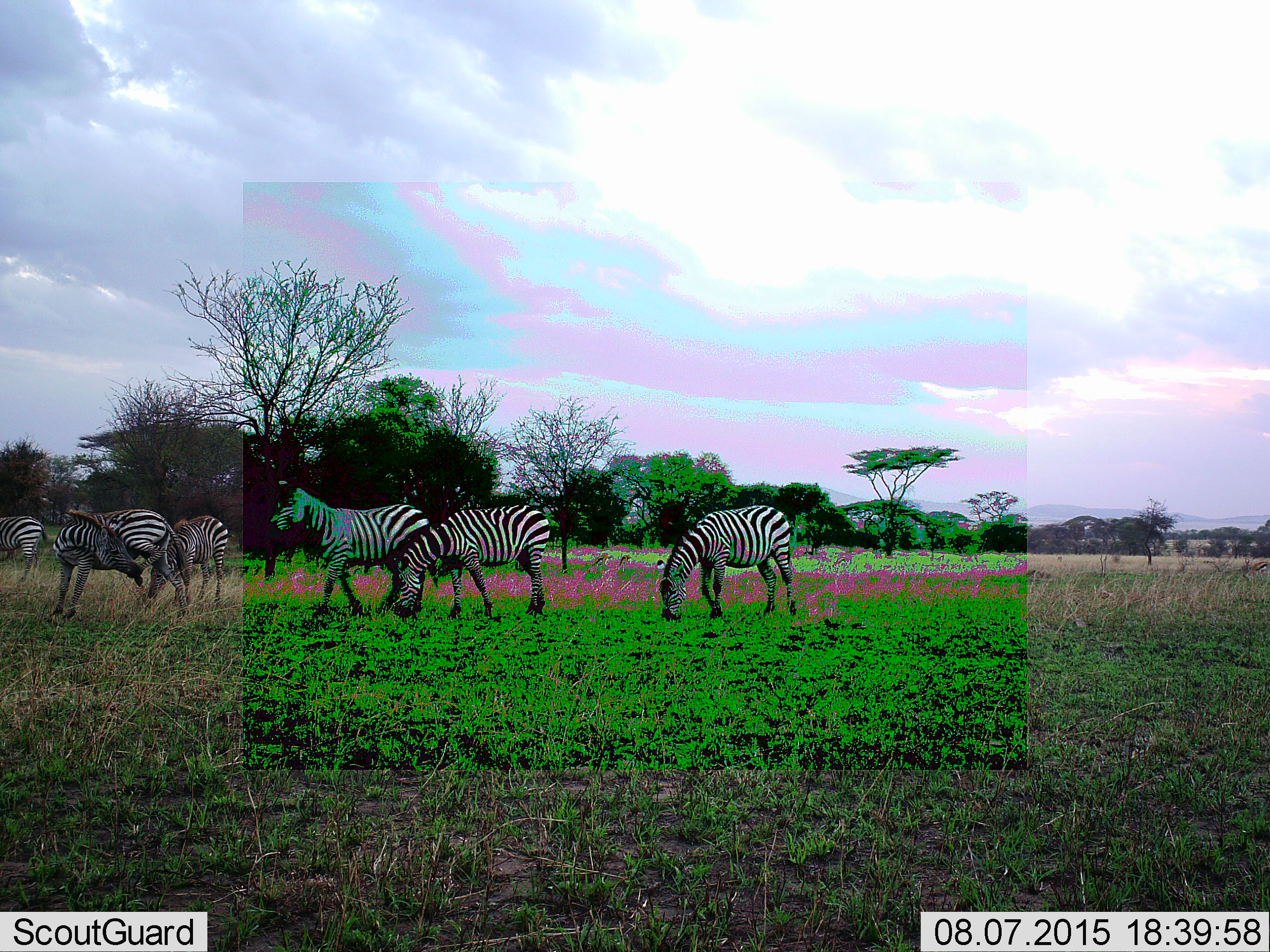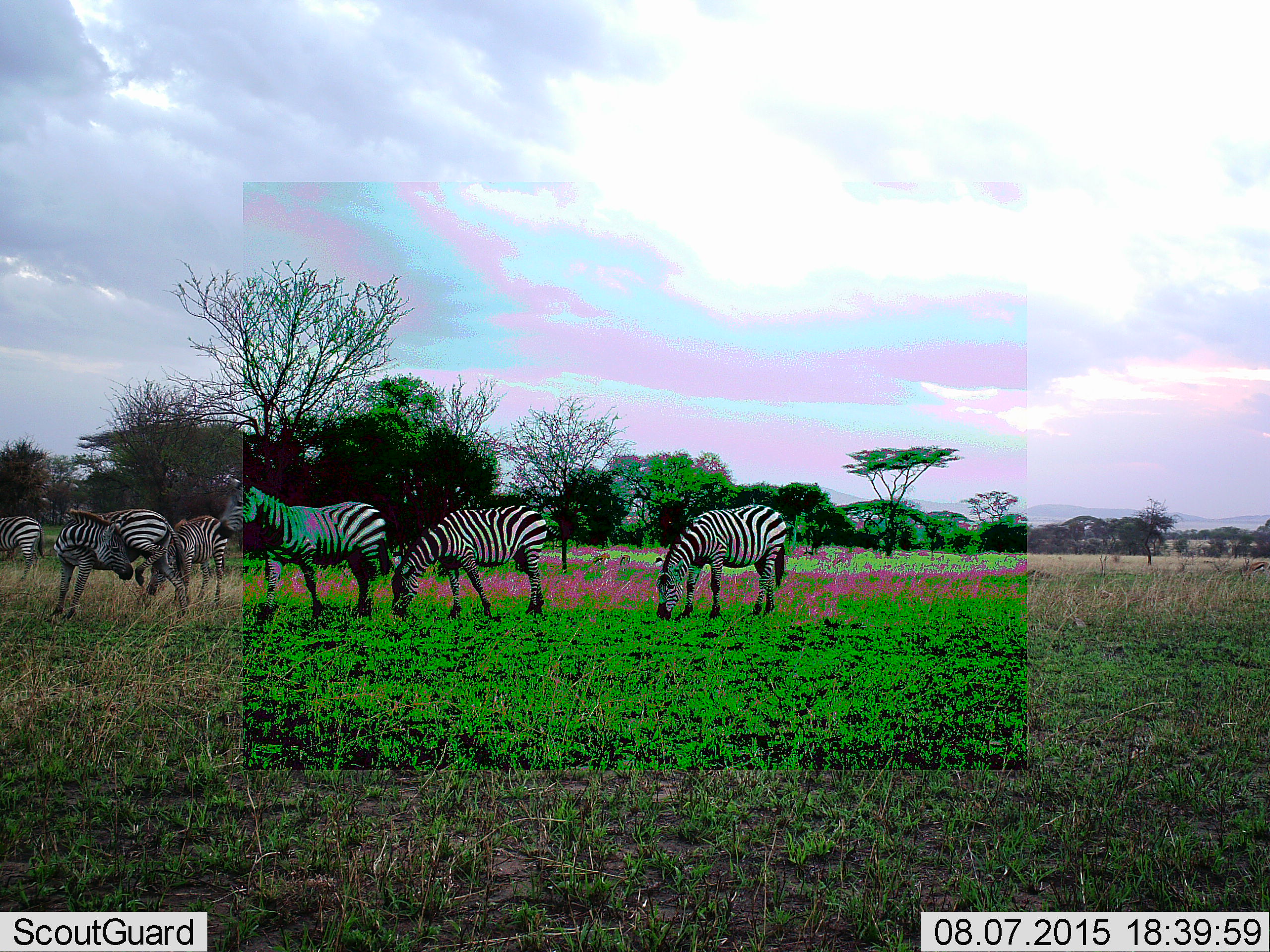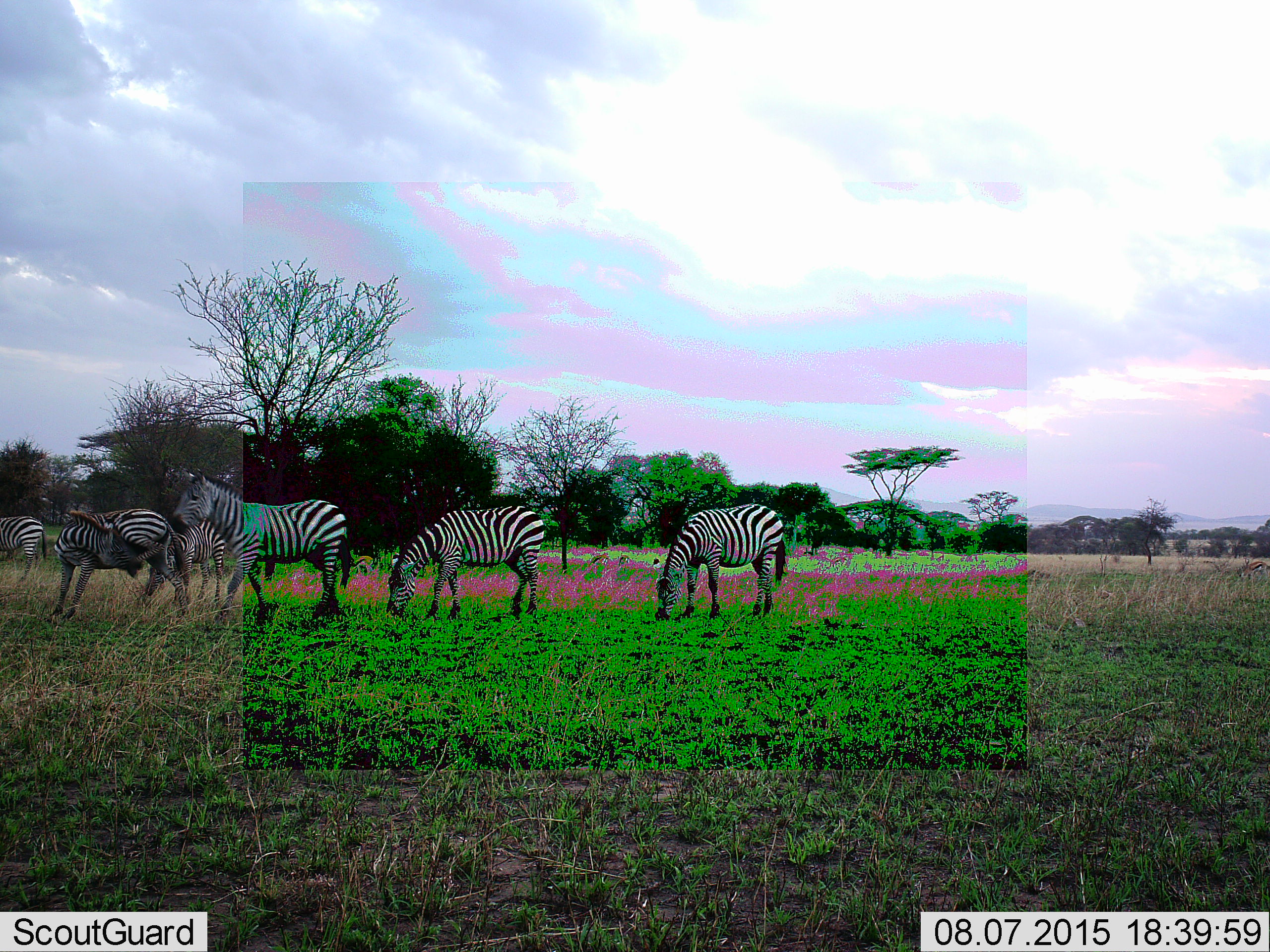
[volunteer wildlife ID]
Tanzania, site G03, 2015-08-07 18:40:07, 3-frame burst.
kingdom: Animalia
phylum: Chordata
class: Mammalia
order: Perissodactyla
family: Equidae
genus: Equus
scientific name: Equus quagga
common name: plains zebra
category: zebra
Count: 6.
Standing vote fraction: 63%.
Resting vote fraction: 0%.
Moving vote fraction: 68%.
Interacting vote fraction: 11%.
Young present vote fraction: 16%.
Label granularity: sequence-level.